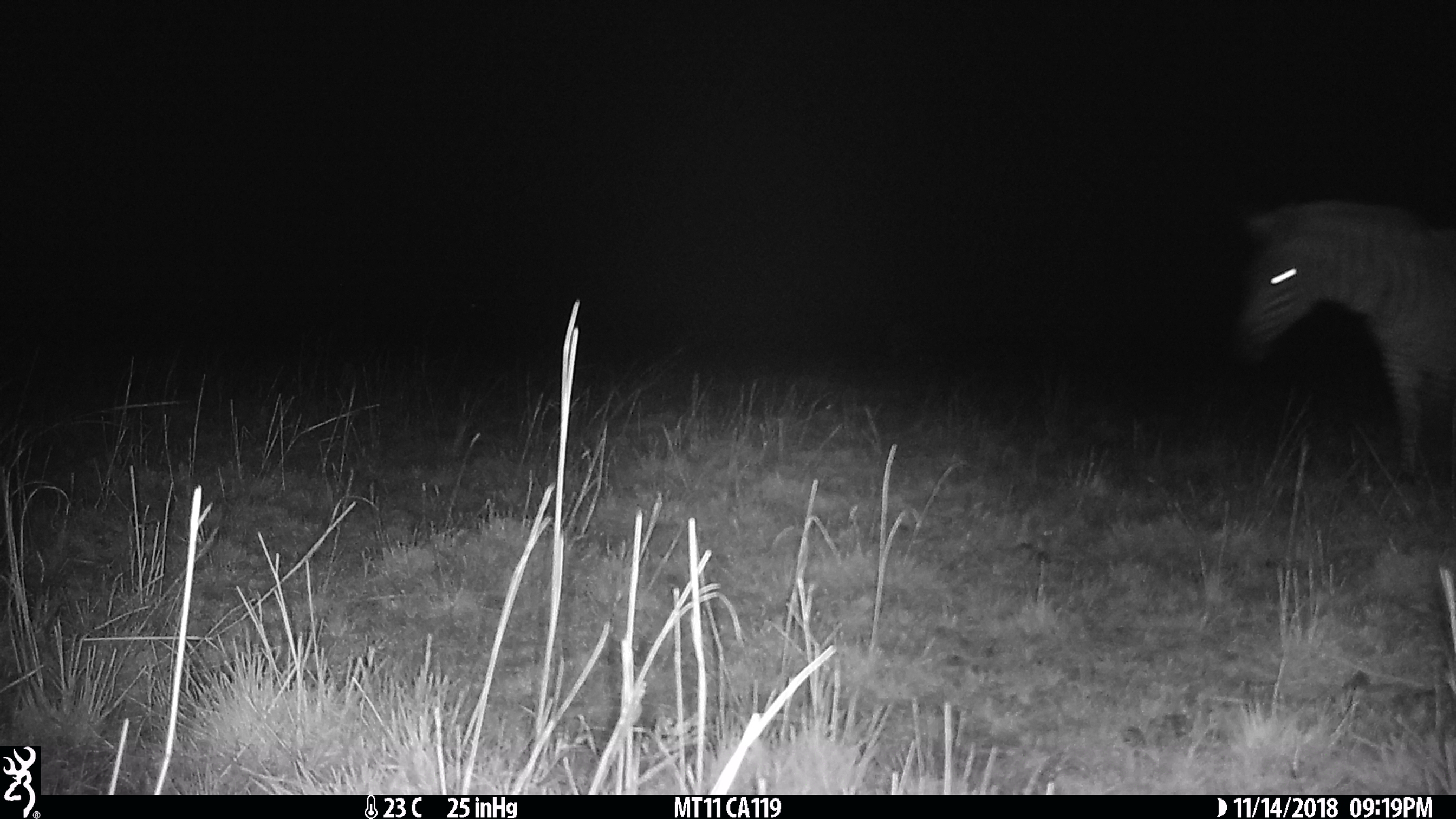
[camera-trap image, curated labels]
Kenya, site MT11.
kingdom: Animalia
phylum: Chordata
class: Mammalia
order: Perissodactyla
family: Equidae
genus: Equus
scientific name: Equus quagga burchellii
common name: burchell's zebra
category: zebra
Zebra (burchell's zebra) (Equus quagga burchellii).